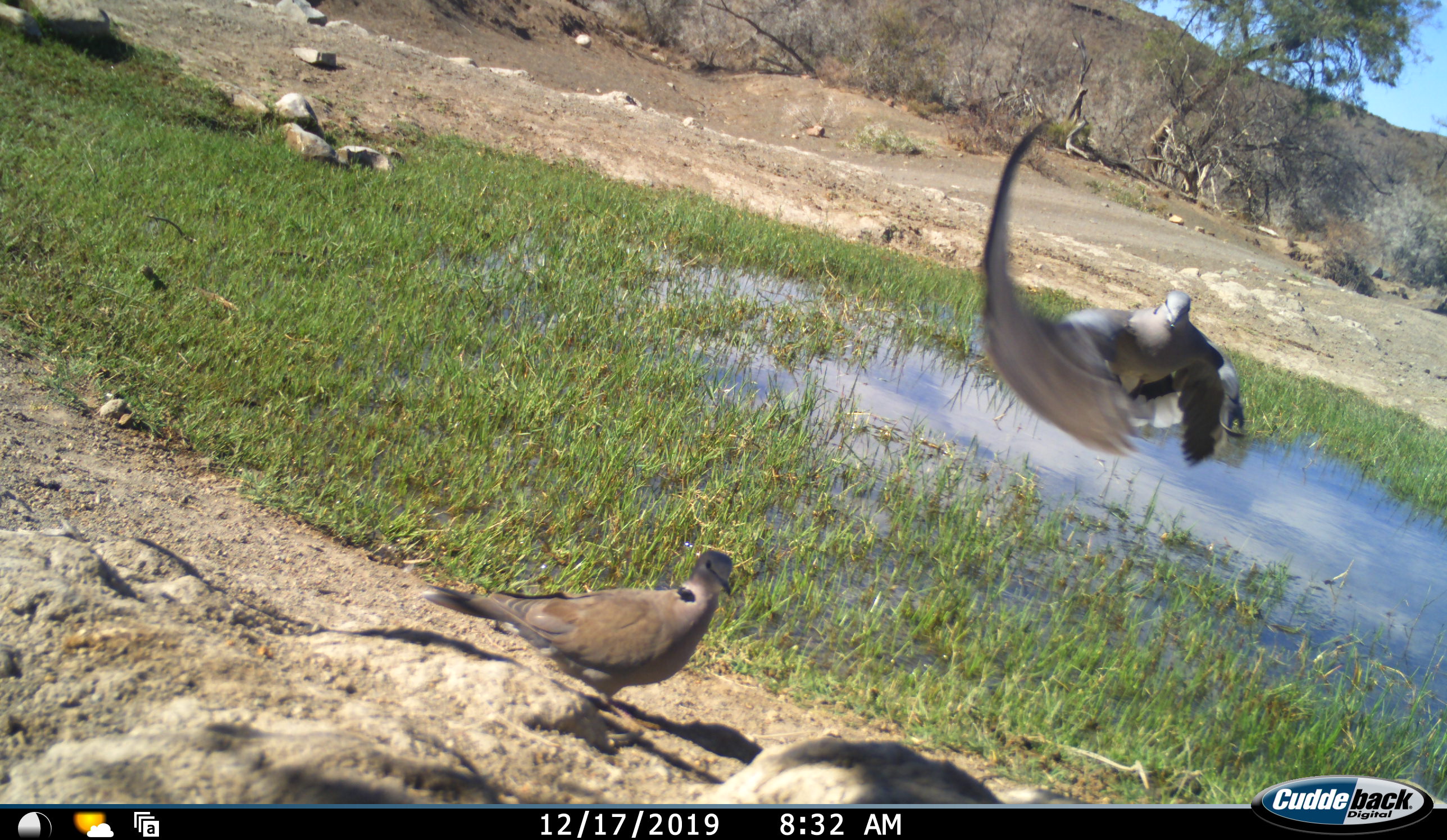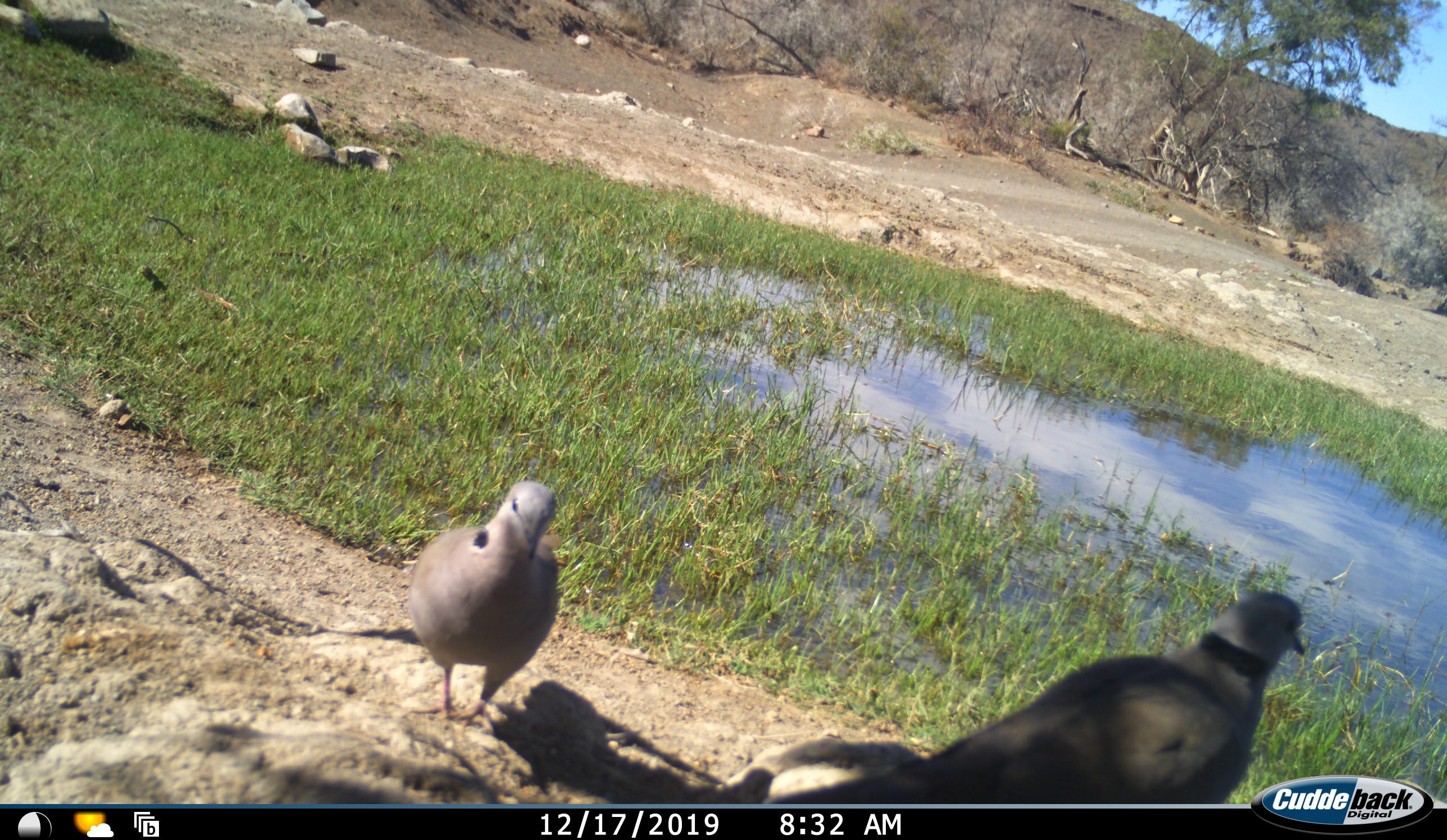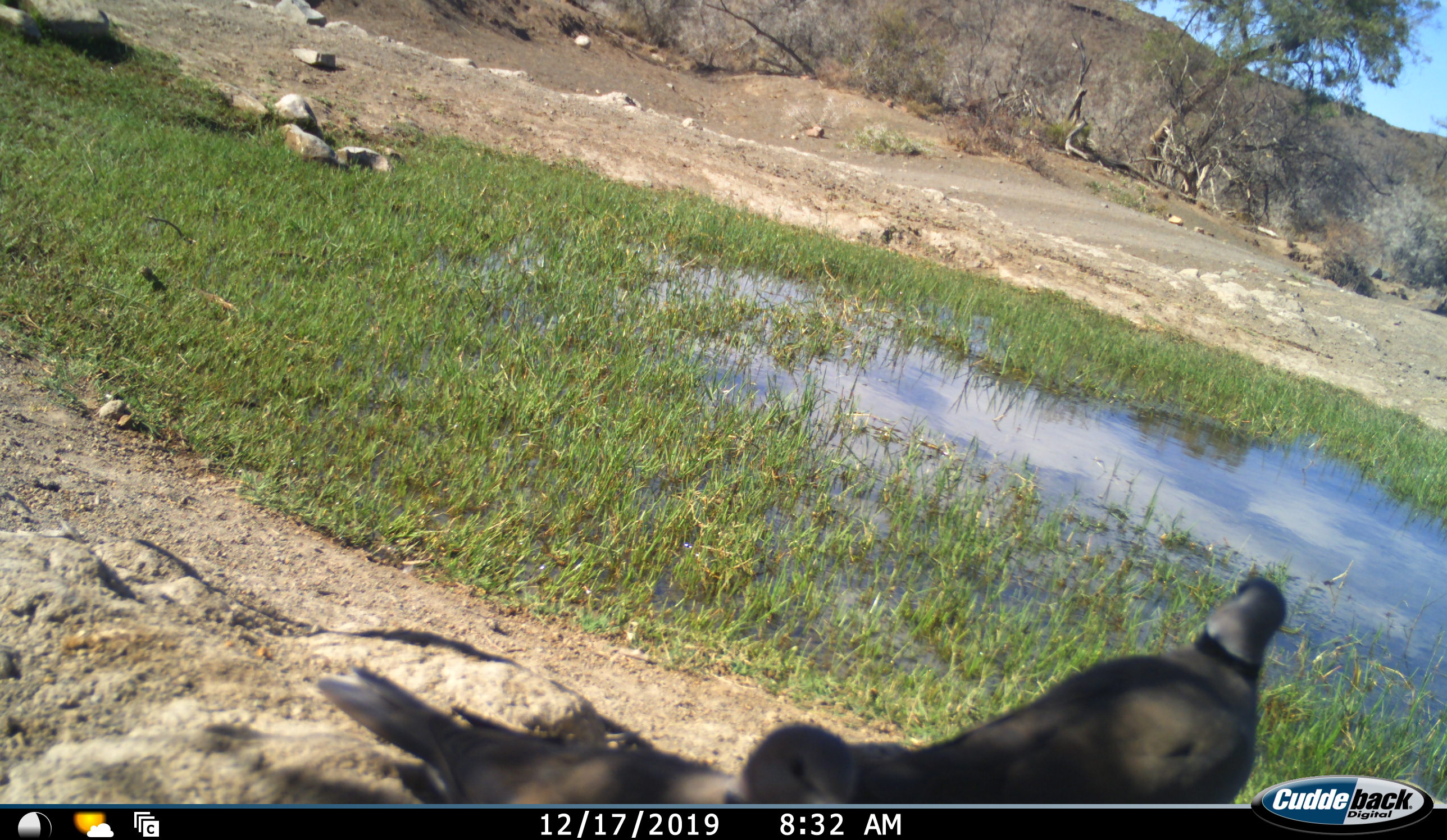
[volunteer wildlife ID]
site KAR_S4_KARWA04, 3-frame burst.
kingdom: Animalia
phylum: Chordata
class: Aves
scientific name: Aves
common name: bird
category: birdother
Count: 2.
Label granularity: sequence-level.